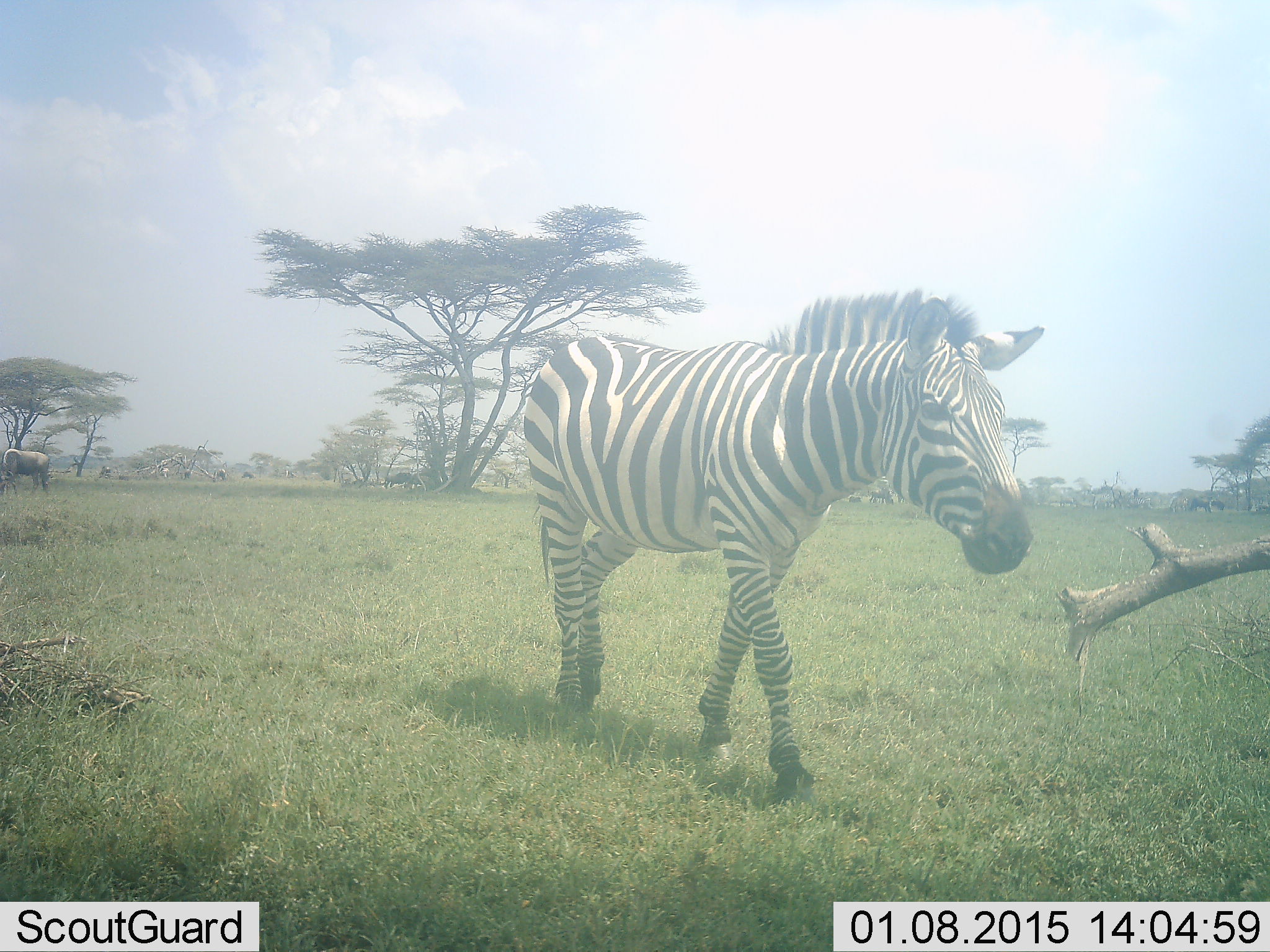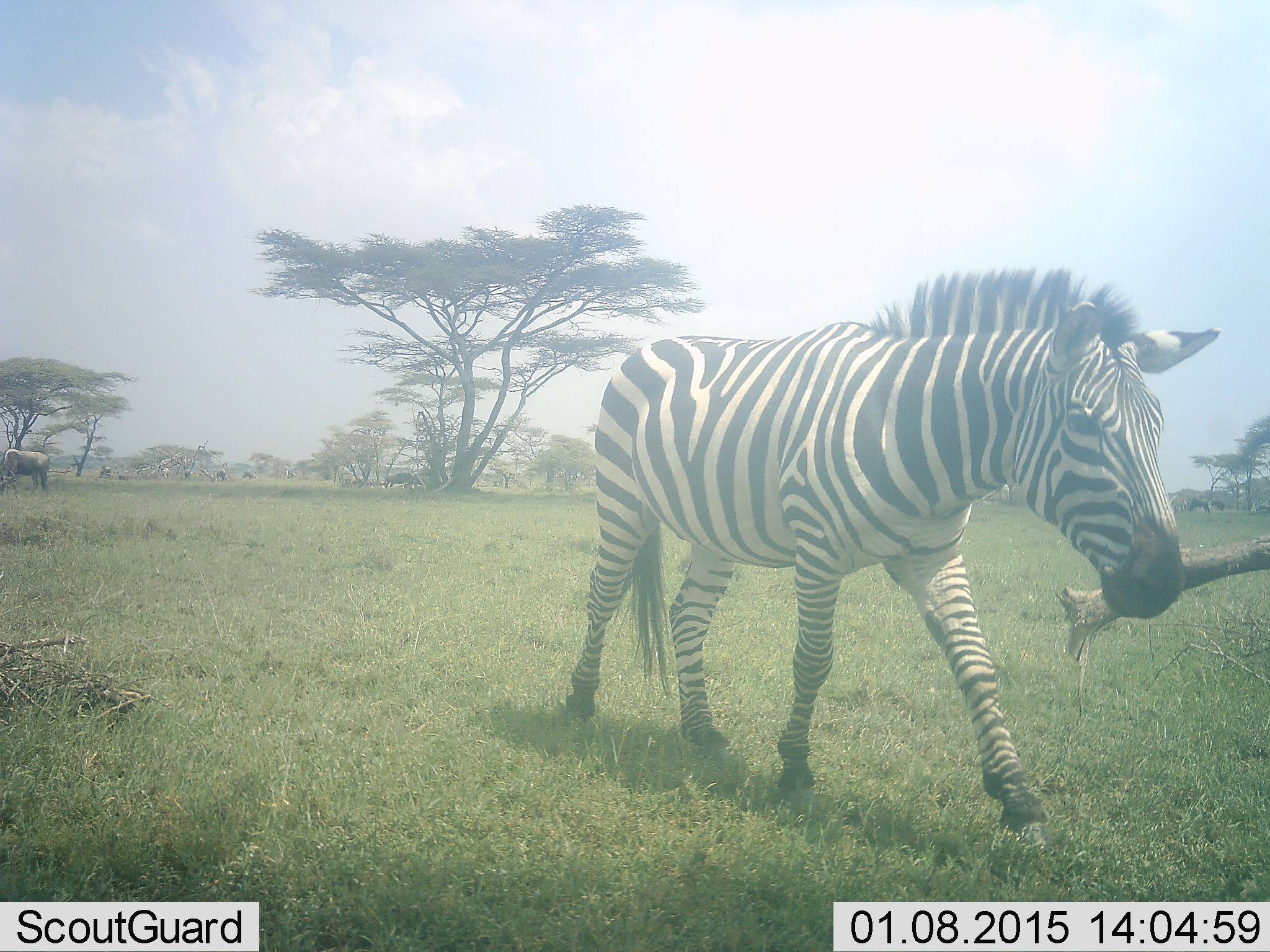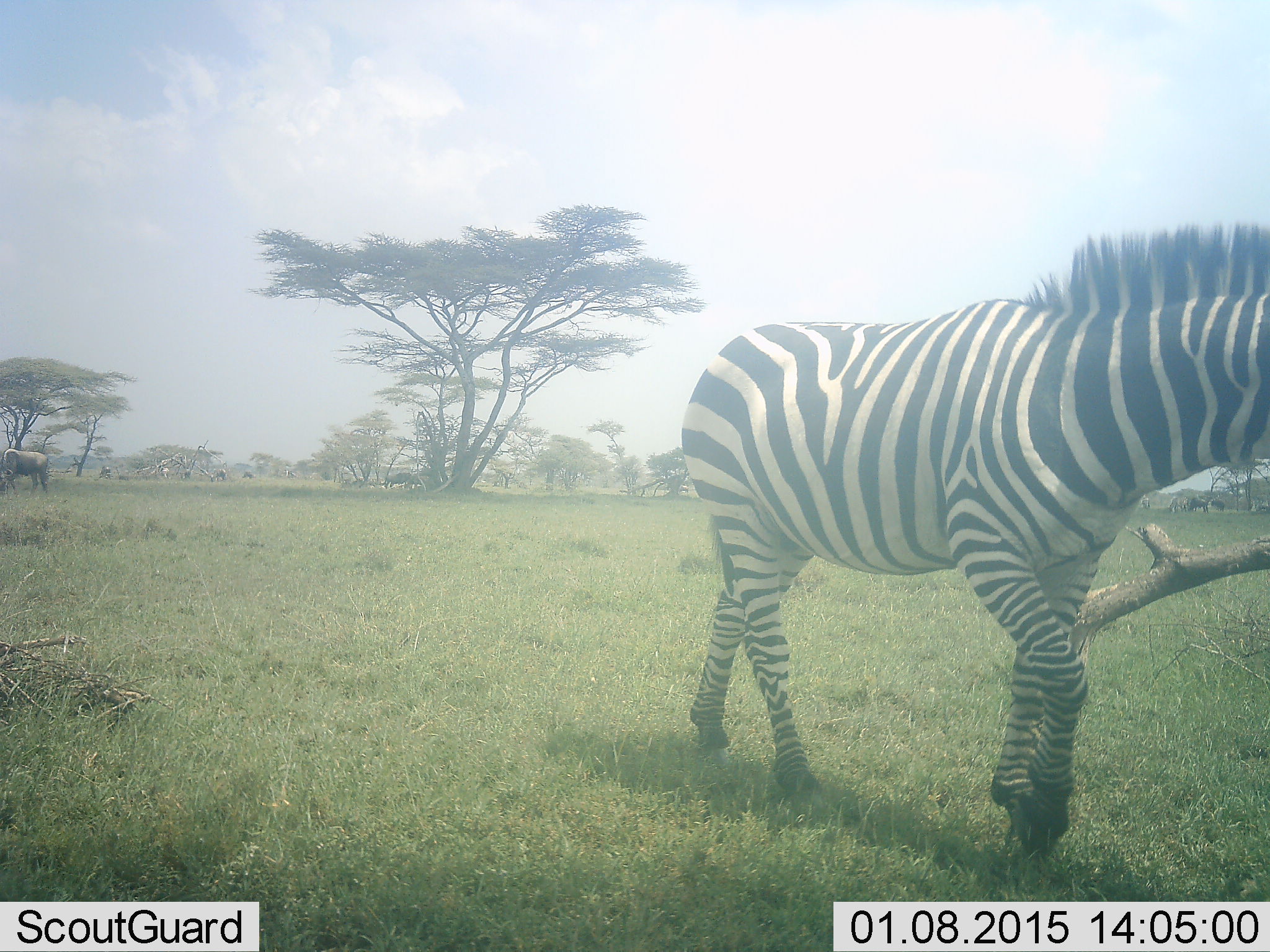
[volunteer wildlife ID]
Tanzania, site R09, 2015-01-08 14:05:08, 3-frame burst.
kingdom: Animalia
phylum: Chordata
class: Mammalia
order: Perissodactyla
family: Equidae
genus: Equus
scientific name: Equus quagga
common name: plains zebra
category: zebra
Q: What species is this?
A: Zebra (plains zebra) (Equus quagga).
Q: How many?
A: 1.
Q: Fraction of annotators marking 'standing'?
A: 6%.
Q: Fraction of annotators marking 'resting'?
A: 0%.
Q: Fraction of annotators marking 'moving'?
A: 94%.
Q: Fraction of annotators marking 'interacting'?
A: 6%.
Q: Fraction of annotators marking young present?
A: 0%.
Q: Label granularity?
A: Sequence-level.